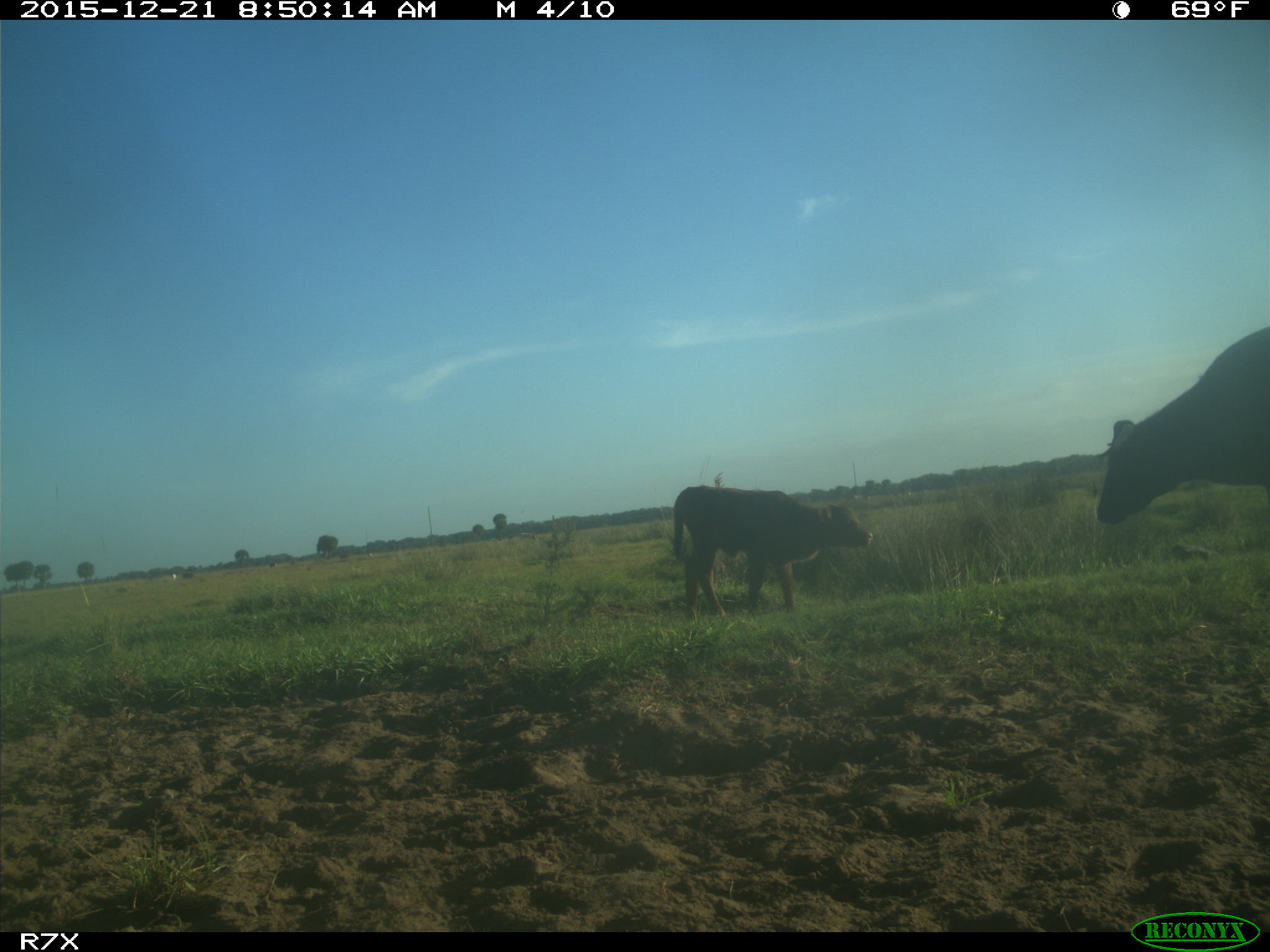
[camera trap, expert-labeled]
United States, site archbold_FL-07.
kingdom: Animalia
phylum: Chordata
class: Mammalia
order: Artiodactyla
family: Bovidae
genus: Bos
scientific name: Bos taurus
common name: domestic cow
Bos taurus (domestic cow).